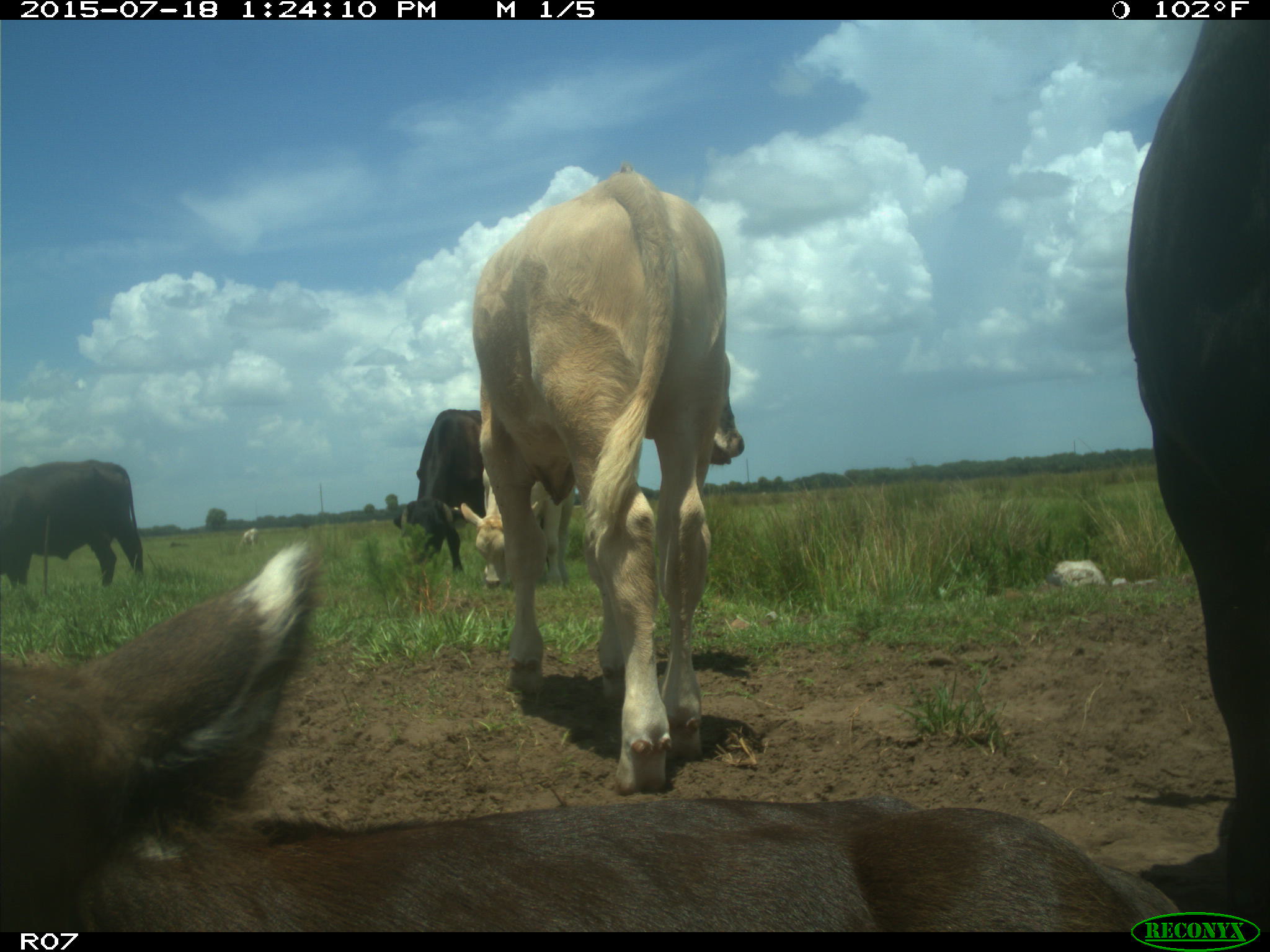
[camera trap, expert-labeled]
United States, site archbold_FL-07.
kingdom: Animalia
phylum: Chordata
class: Mammalia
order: Artiodactyla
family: Bovidae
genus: Bos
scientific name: Bos taurus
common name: domestic cow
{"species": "Bos taurus (domestic cow)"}